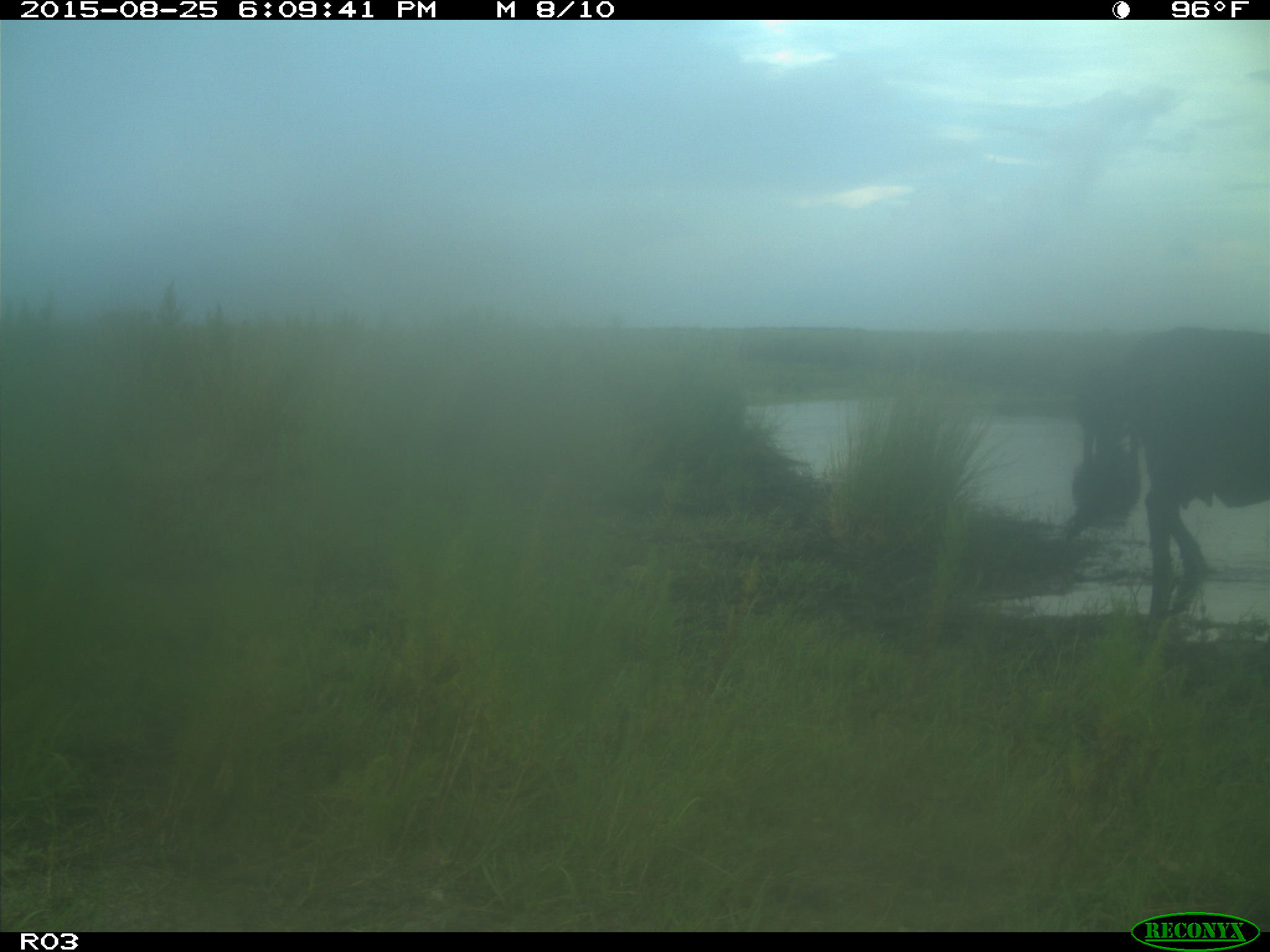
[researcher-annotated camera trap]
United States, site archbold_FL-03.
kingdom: Animalia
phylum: Chordata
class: Mammalia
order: Artiodactyla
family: Bovidae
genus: Bos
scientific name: Bos taurus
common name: domestic cow